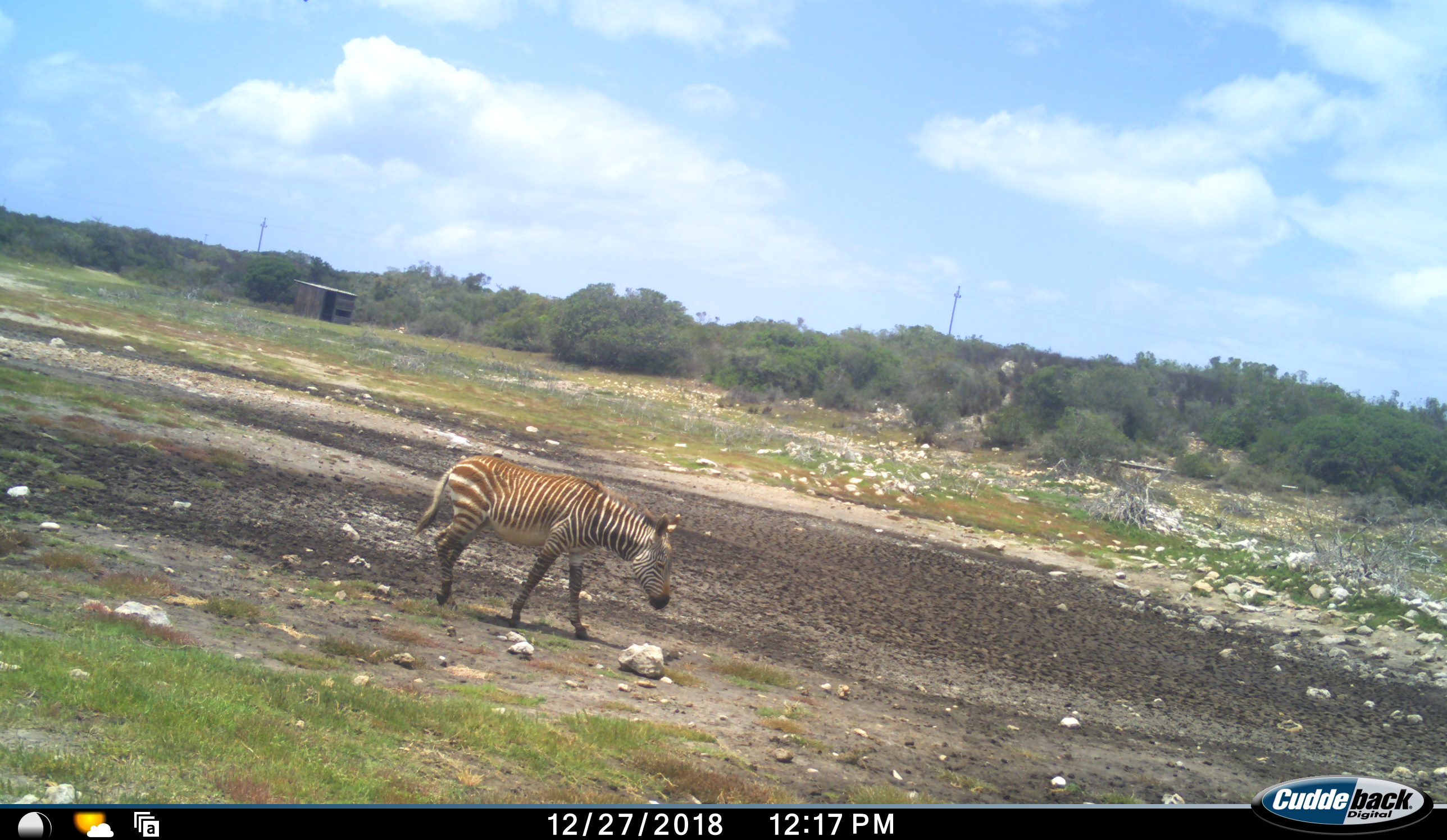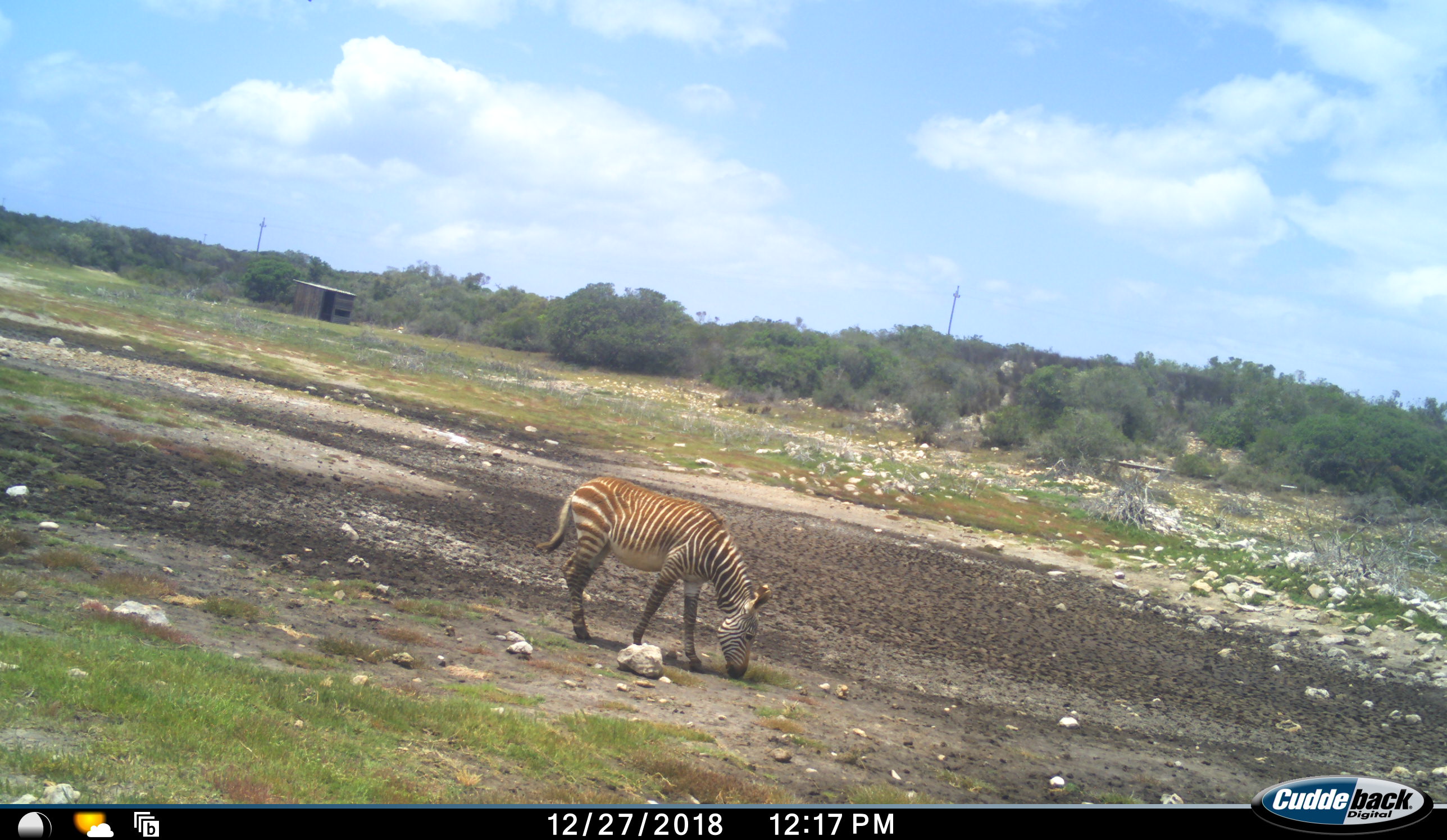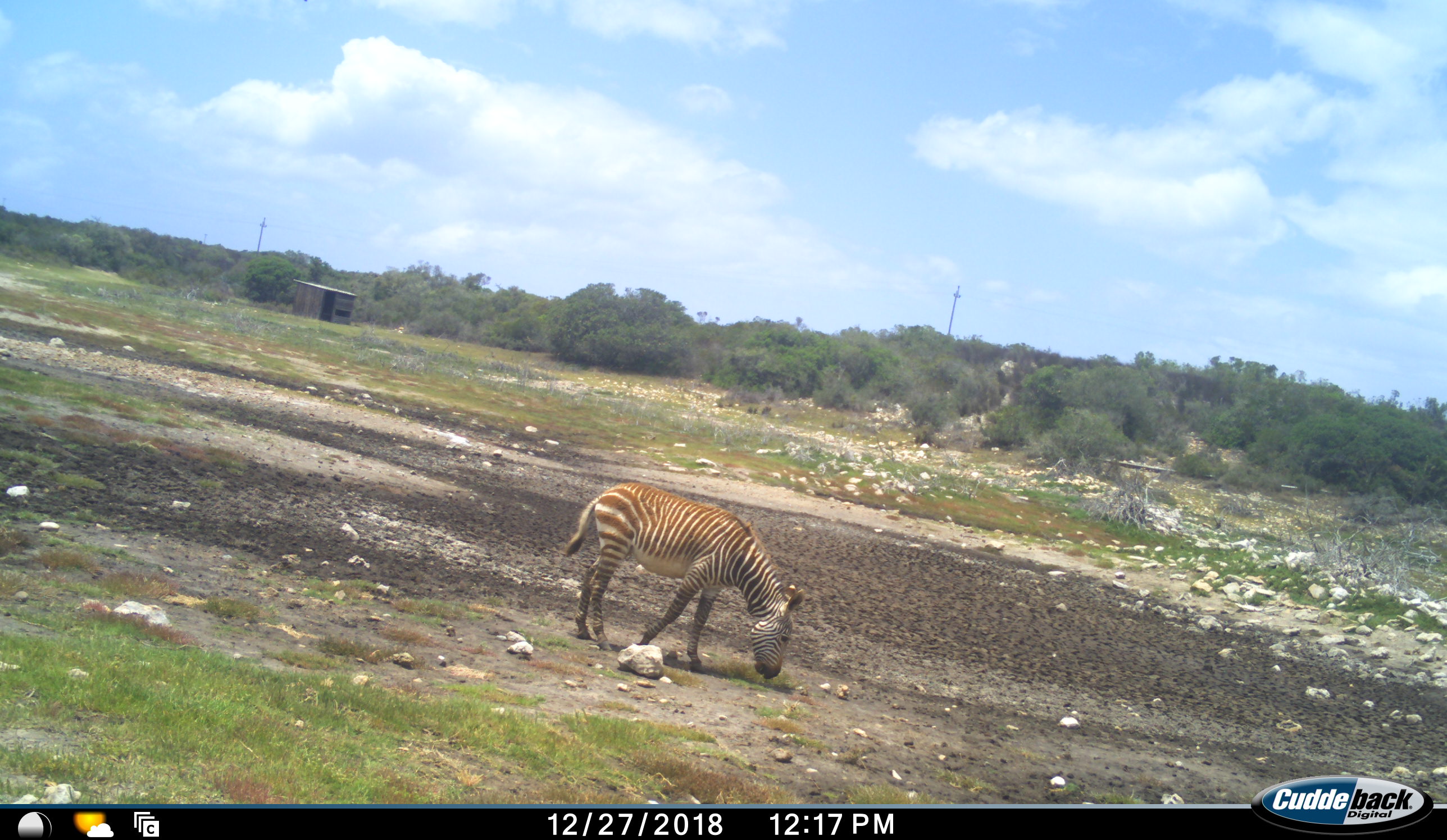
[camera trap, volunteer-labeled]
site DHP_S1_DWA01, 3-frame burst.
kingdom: Animalia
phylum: Chordata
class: Mammalia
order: Perissodactyla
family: Equidae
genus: Equus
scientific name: Equus zebra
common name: mountain zebra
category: zebramountain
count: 1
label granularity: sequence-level